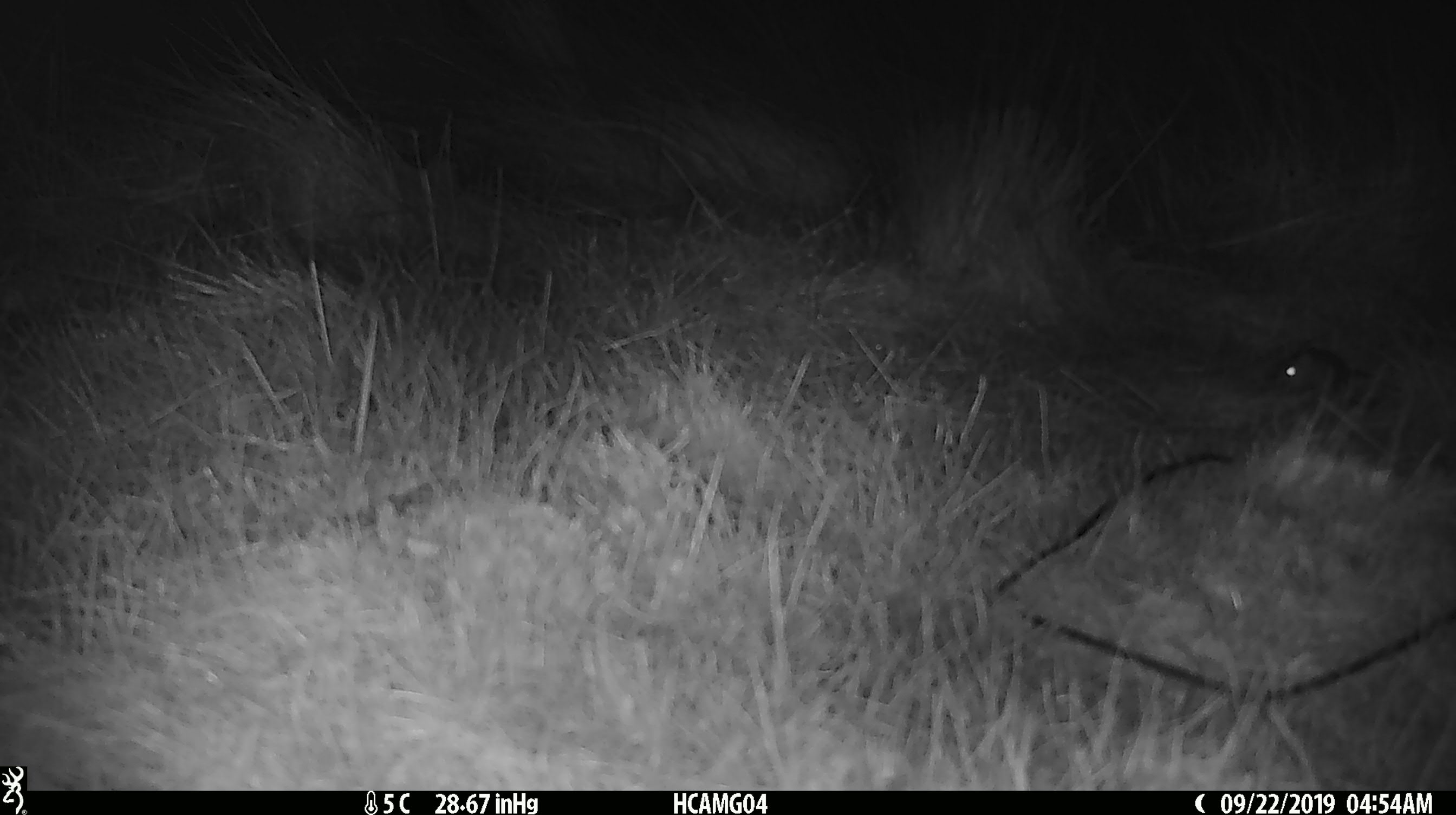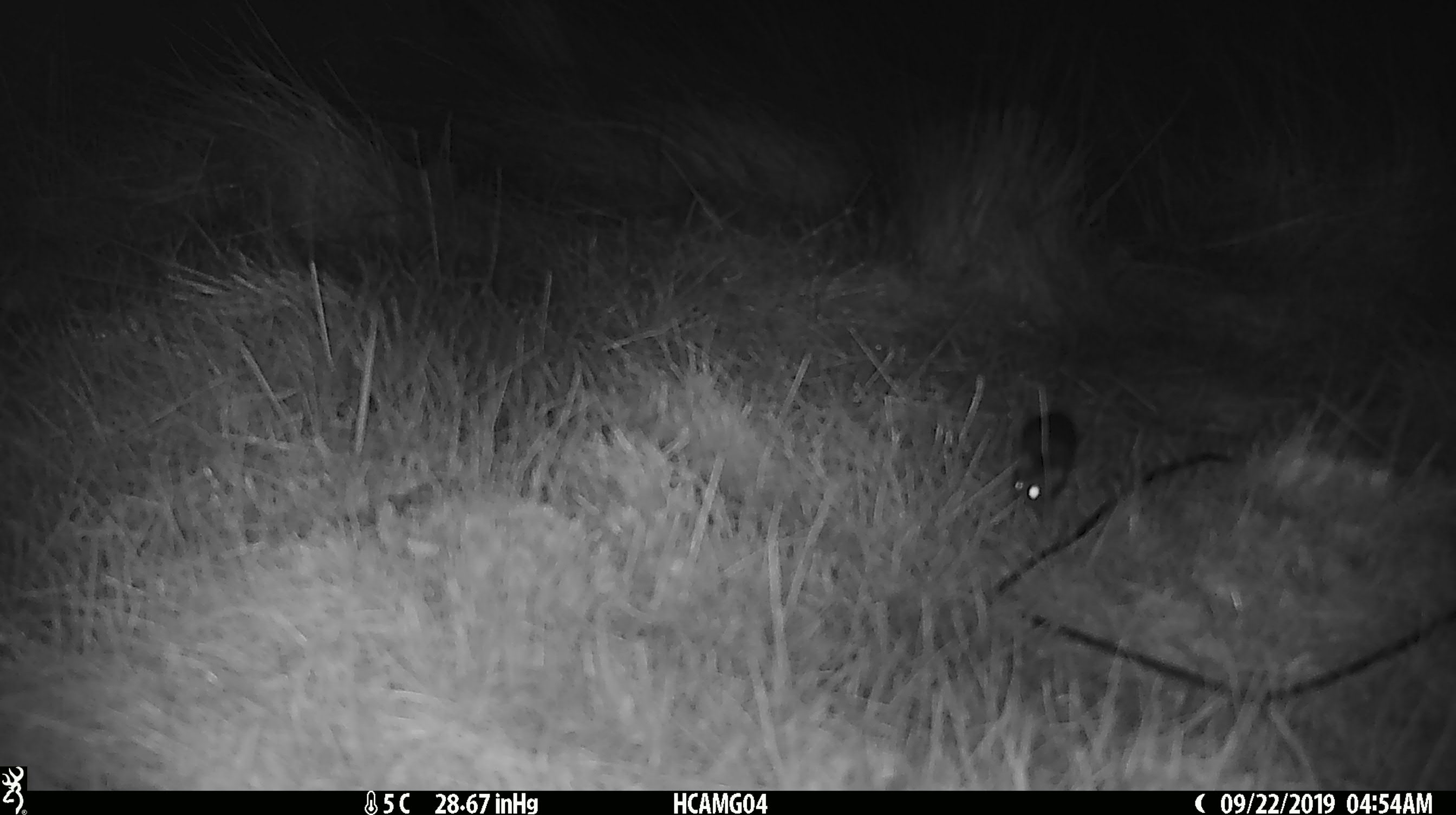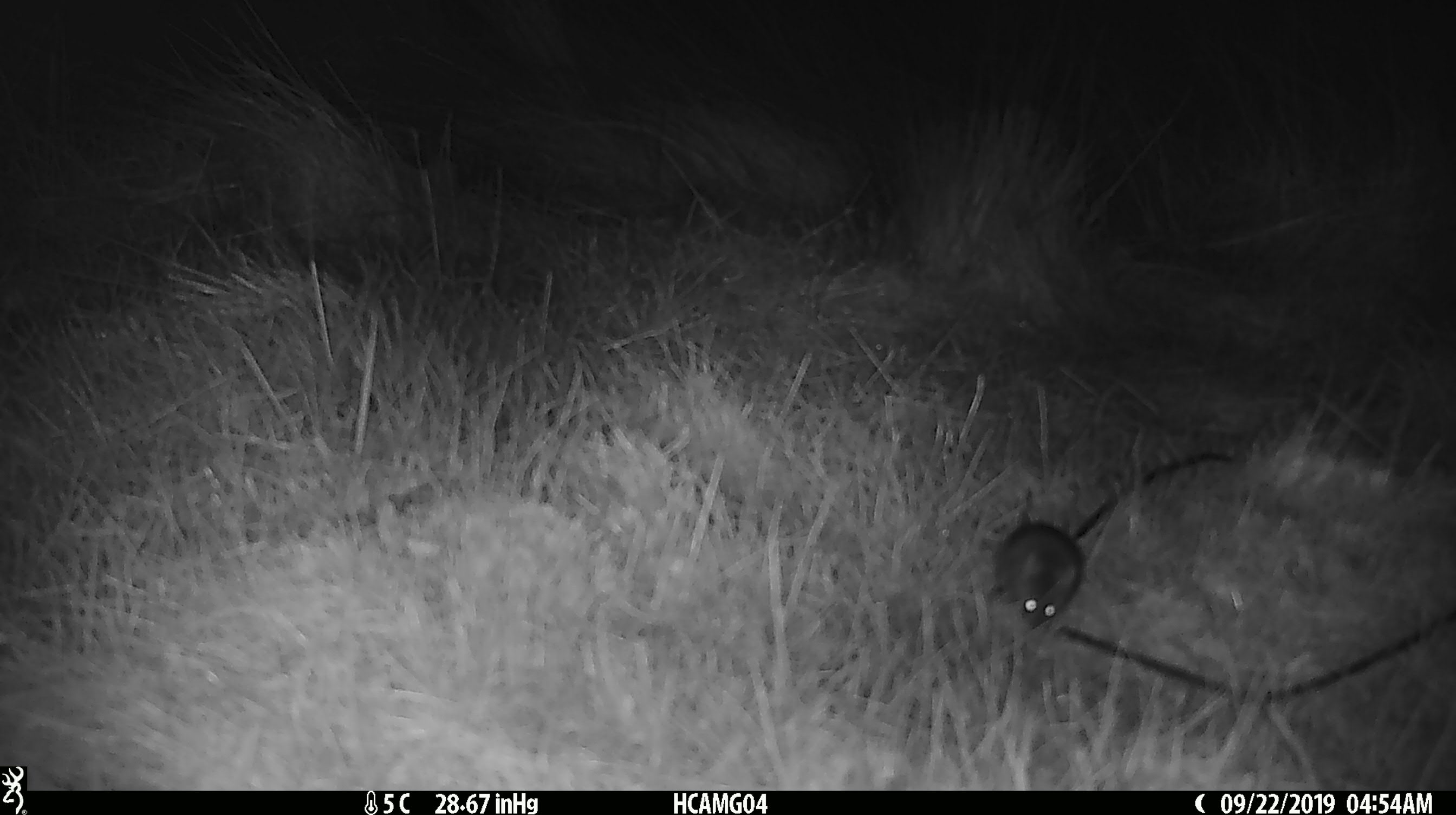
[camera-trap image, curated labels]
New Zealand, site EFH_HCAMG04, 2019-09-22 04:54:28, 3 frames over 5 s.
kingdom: Animalia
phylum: Chordata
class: Mammalia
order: Rodentia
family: Muridae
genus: Mus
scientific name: Mus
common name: mouse